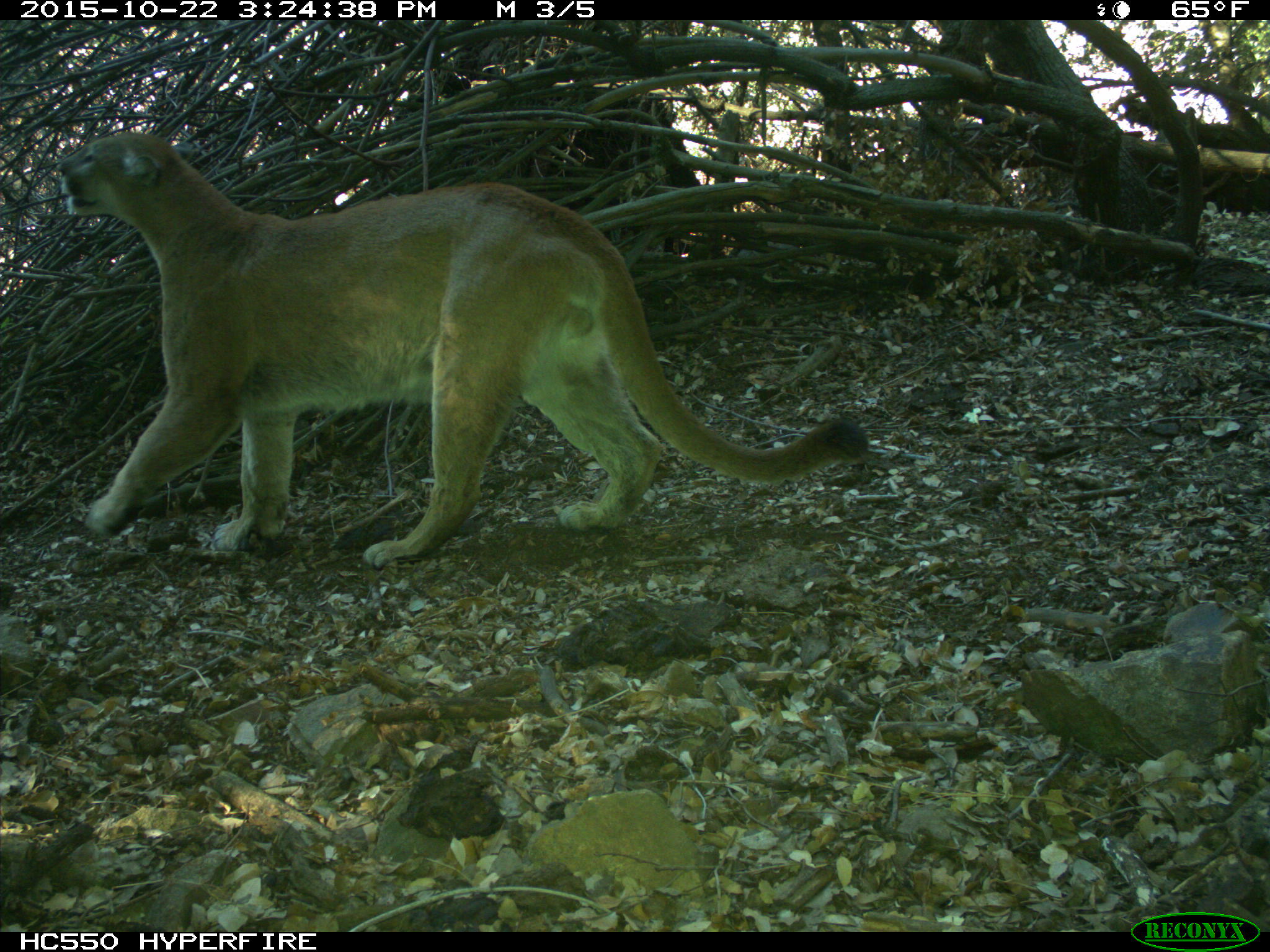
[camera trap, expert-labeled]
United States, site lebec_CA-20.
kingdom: Animalia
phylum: Chordata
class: Mammalia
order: Carnivora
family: Felidae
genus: Puma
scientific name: Puma concolor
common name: mountain lion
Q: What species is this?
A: Puma concolor (mountain lion).